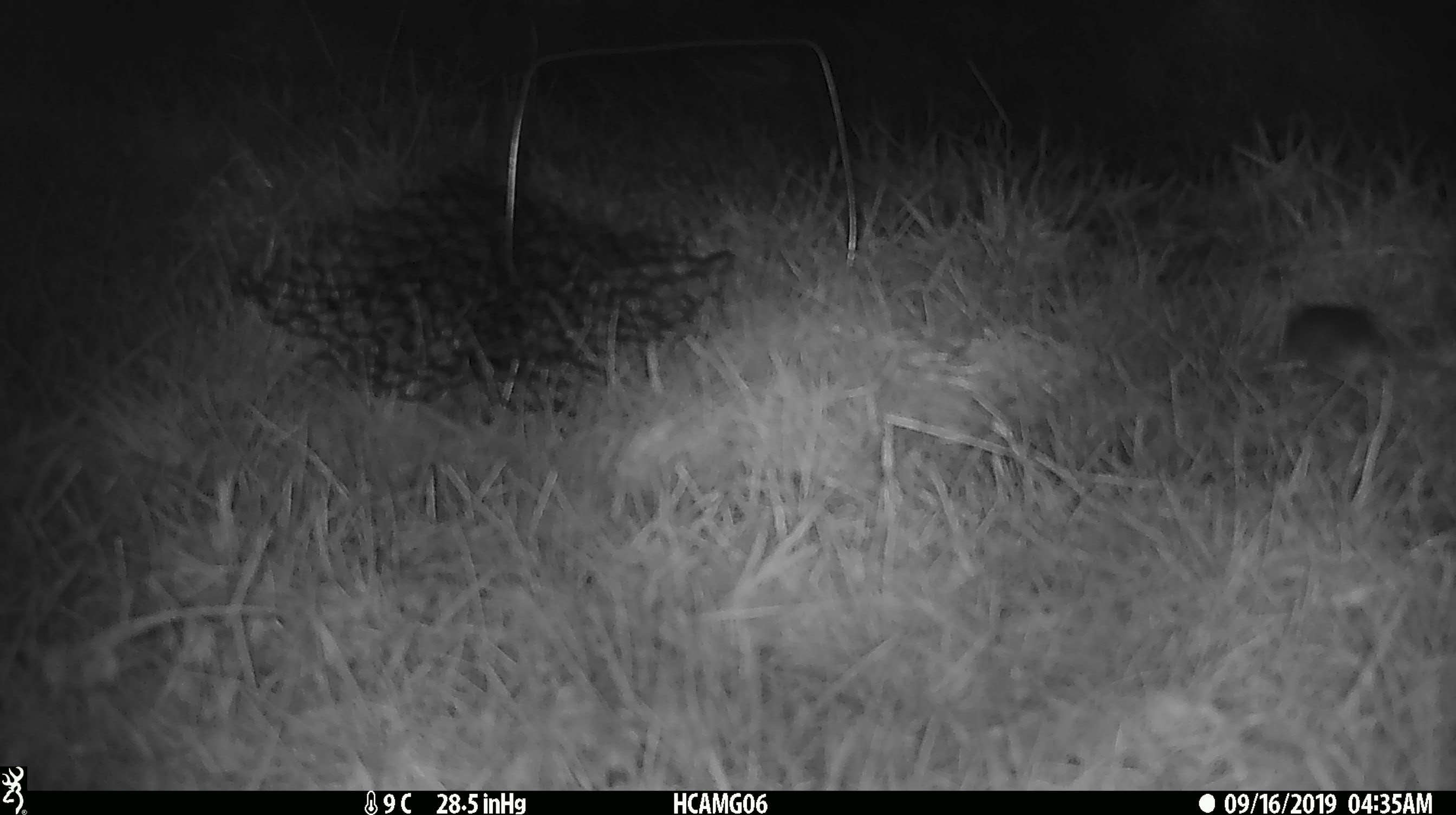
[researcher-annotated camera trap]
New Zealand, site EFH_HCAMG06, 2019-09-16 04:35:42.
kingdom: Animalia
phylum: Chordata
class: Mammalia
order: Rodentia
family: Muridae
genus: Mus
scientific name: Mus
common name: mouse